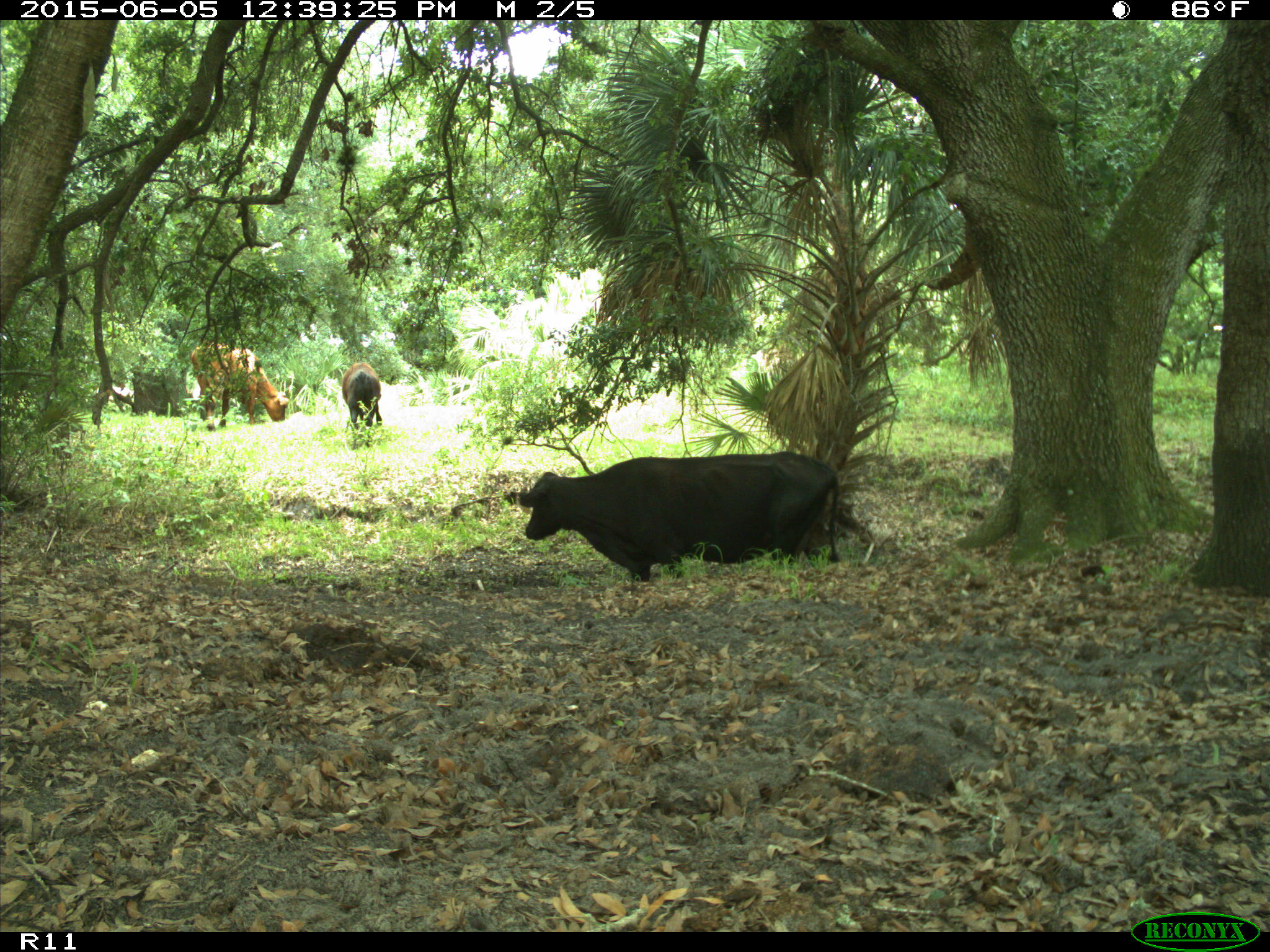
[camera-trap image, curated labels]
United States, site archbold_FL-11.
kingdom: Animalia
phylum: Chordata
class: Mammalia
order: Artiodactyla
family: Bovidae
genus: Bos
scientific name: Bos taurus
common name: domestic cow